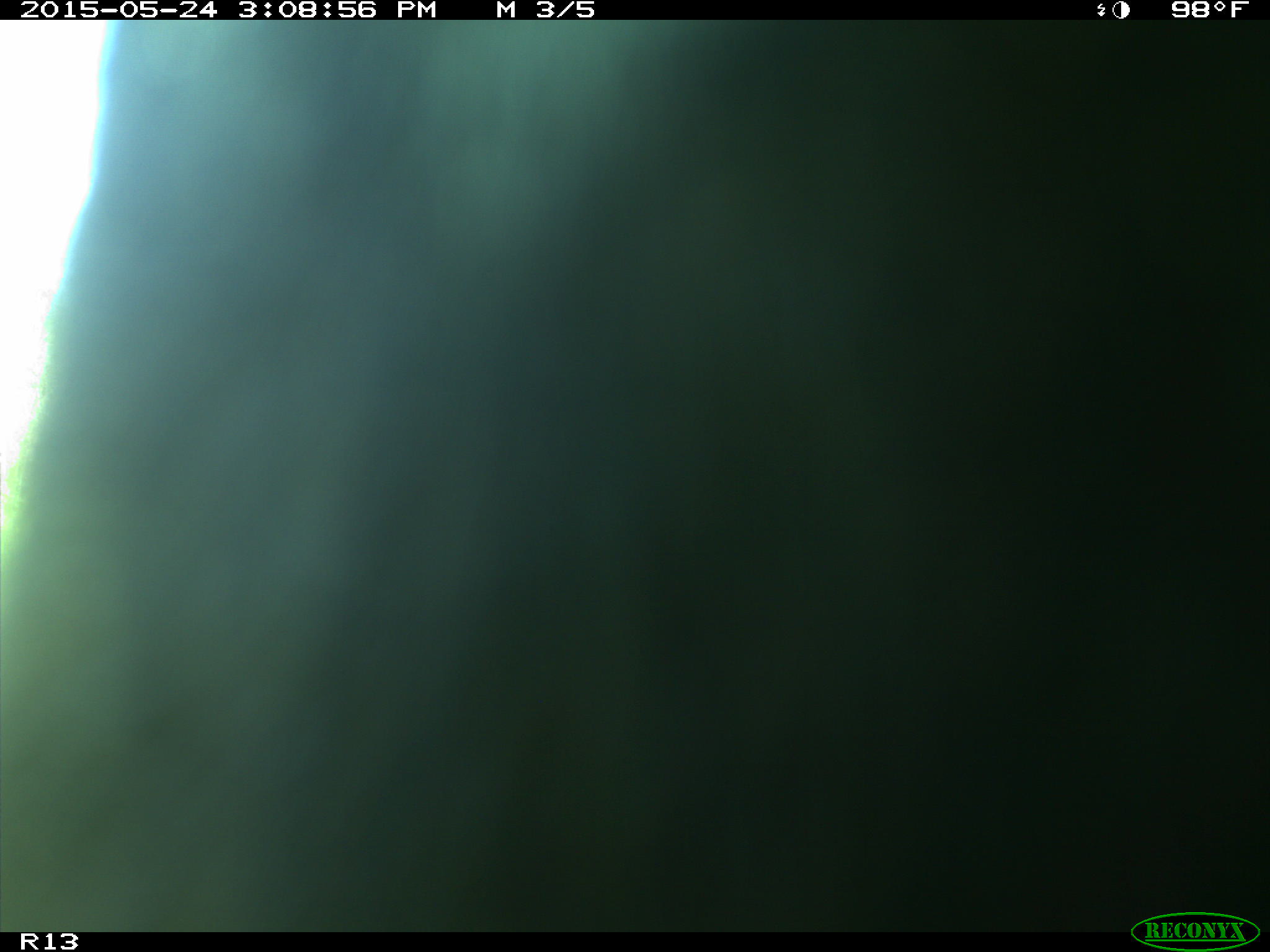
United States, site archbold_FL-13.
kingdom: Animalia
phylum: Chordata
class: Mammalia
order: Artiodactyla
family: Bovidae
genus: Bos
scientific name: Bos taurus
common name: domestic cow